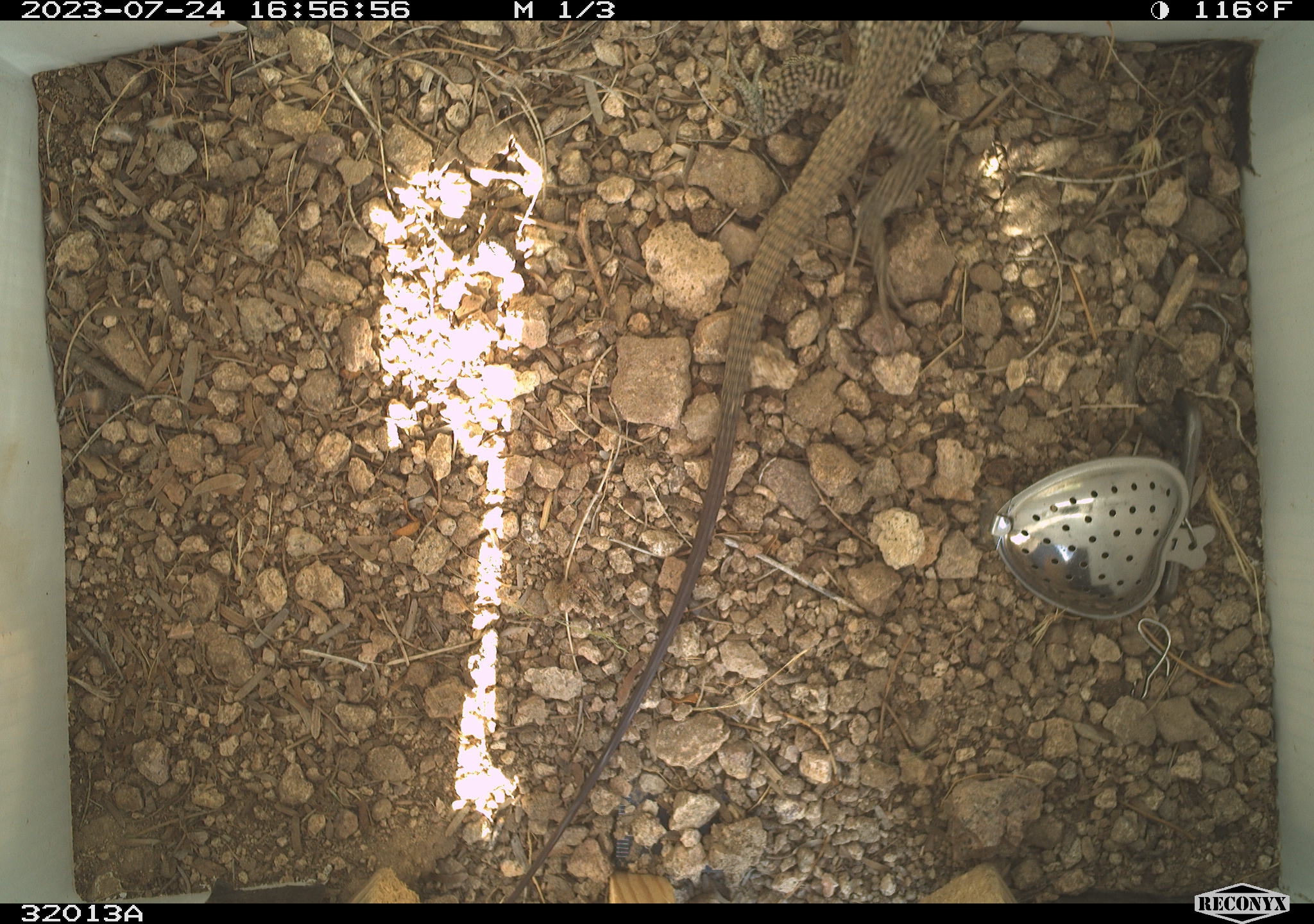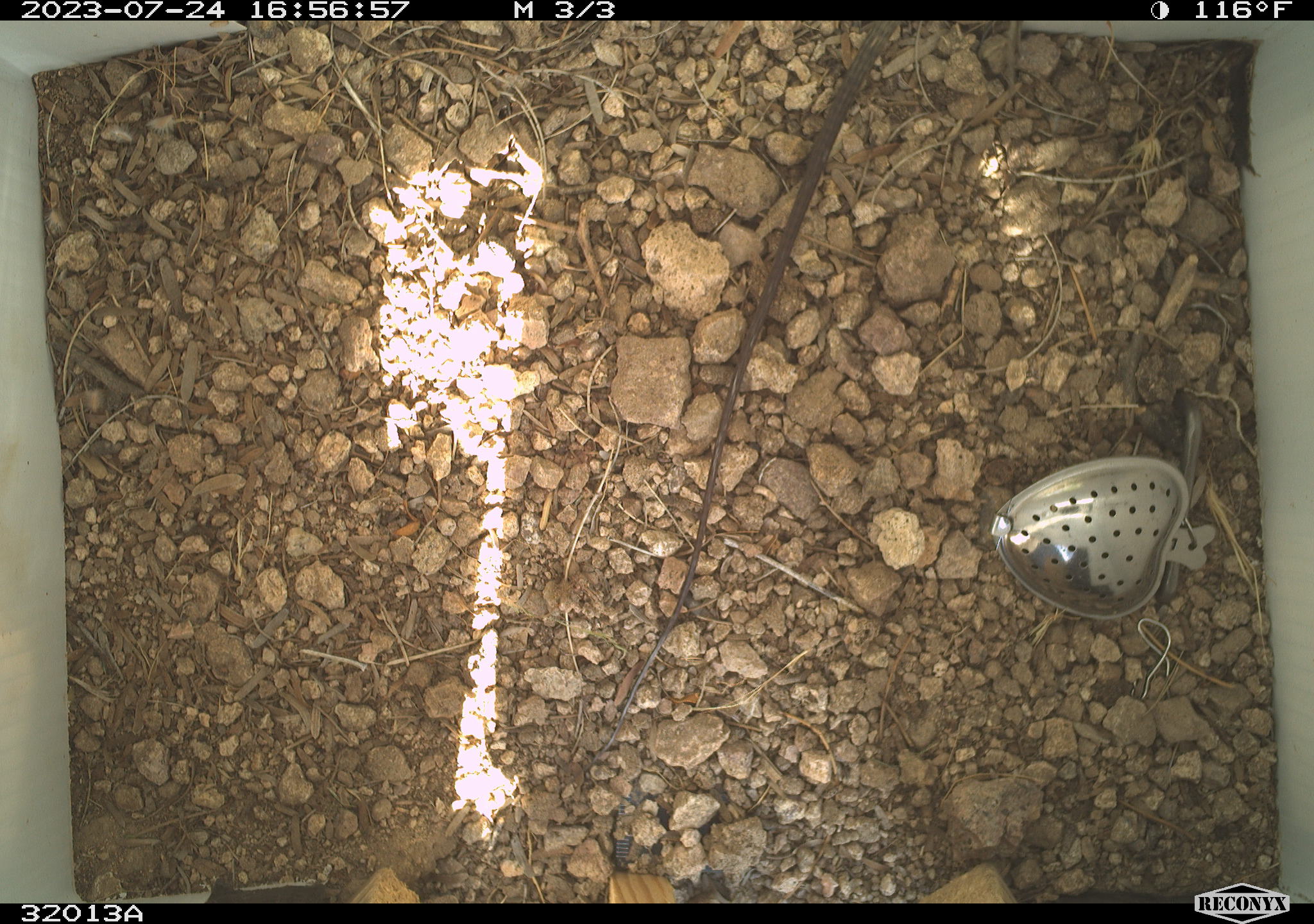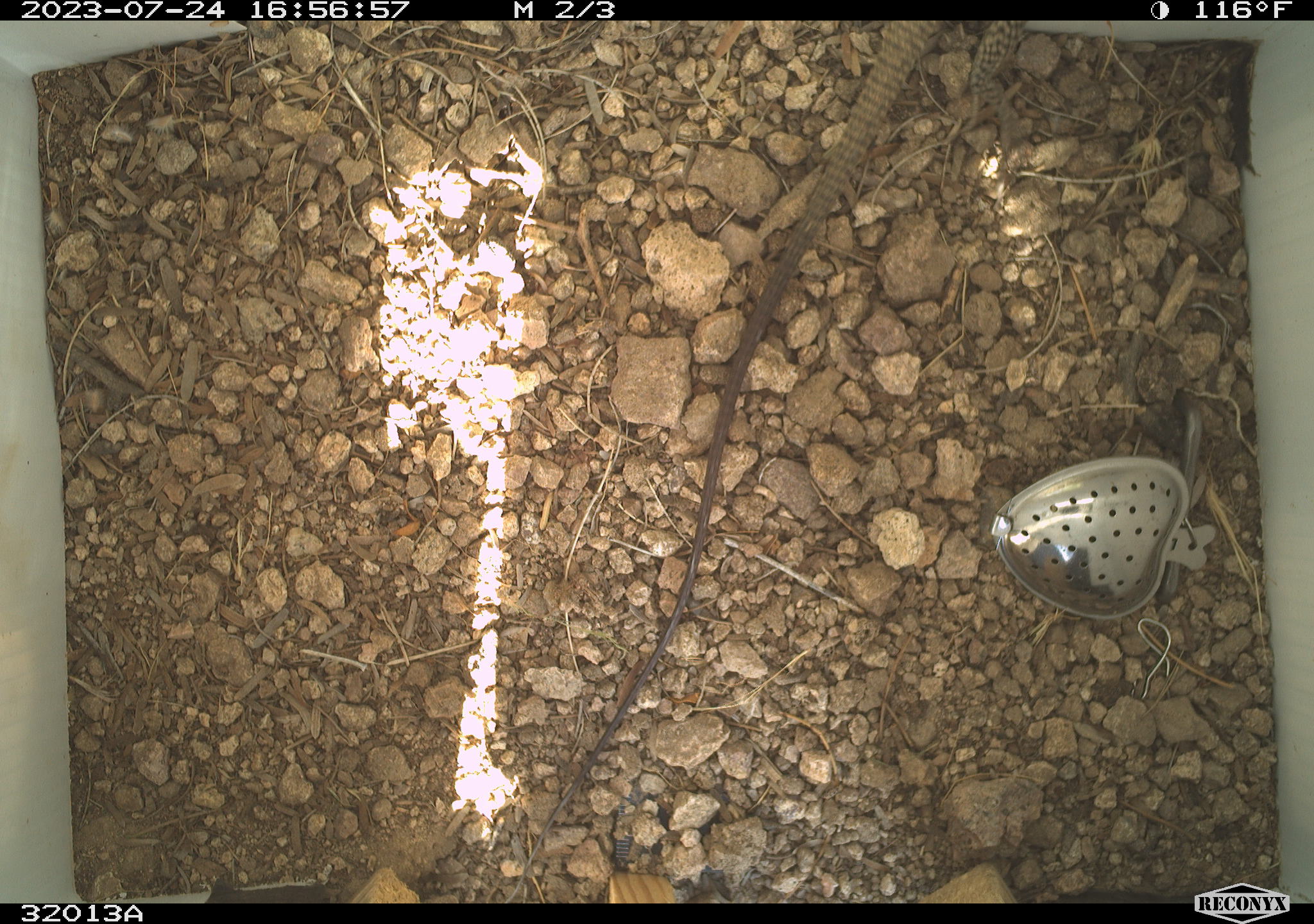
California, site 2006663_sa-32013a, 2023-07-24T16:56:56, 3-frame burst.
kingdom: Animalia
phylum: Chordata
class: Reptilia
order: Squamata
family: Teiidae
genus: Aspidoscelis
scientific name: Aspidoscelis tigris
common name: western whiptail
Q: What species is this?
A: Western whiptail (Aspidoscelis tigris).